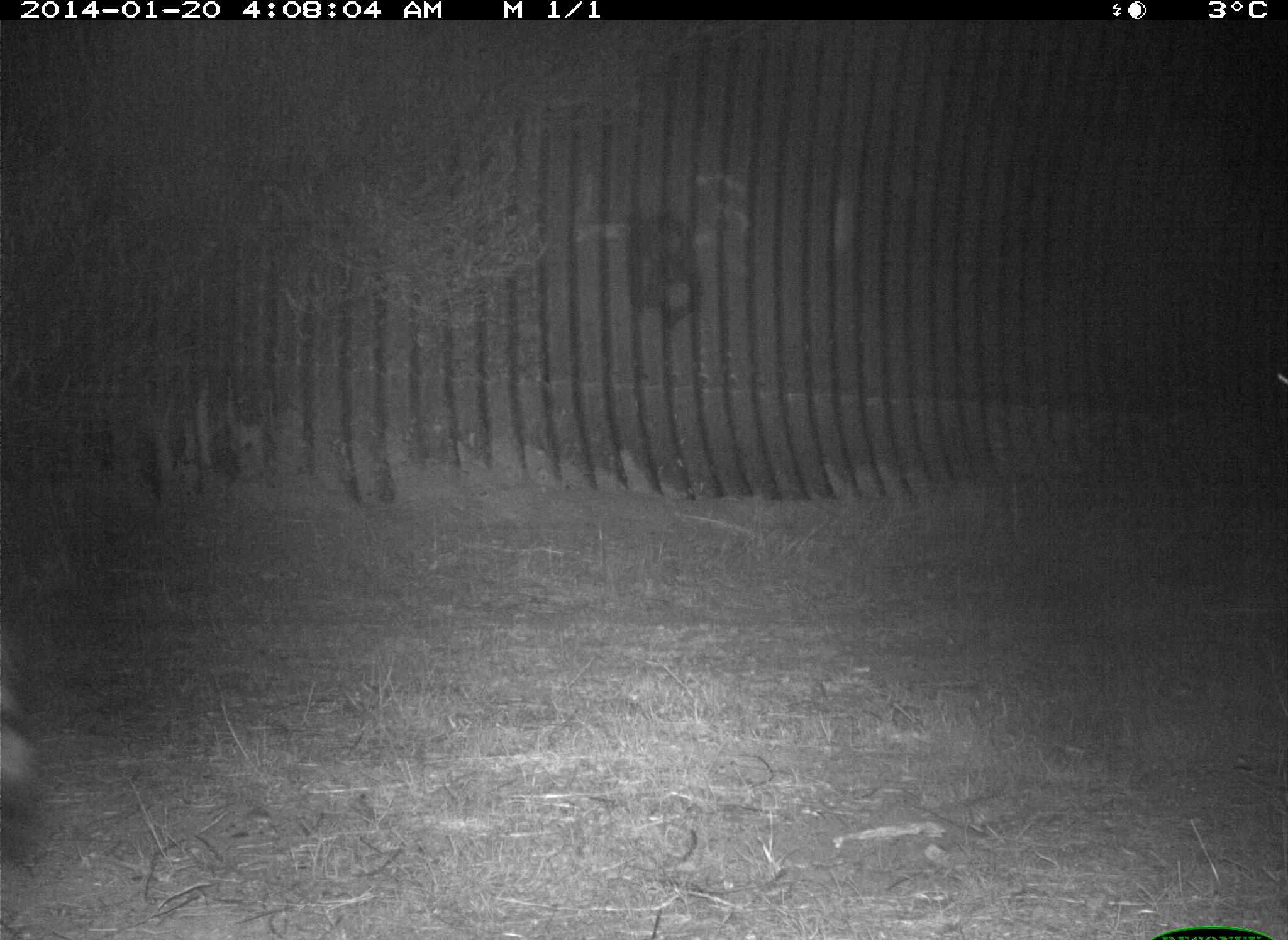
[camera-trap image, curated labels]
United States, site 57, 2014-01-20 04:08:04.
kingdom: Animalia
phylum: Chordata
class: Mammalia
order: Carnivora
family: Procyonidae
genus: Procyon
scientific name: Procyon lotor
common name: raccoon